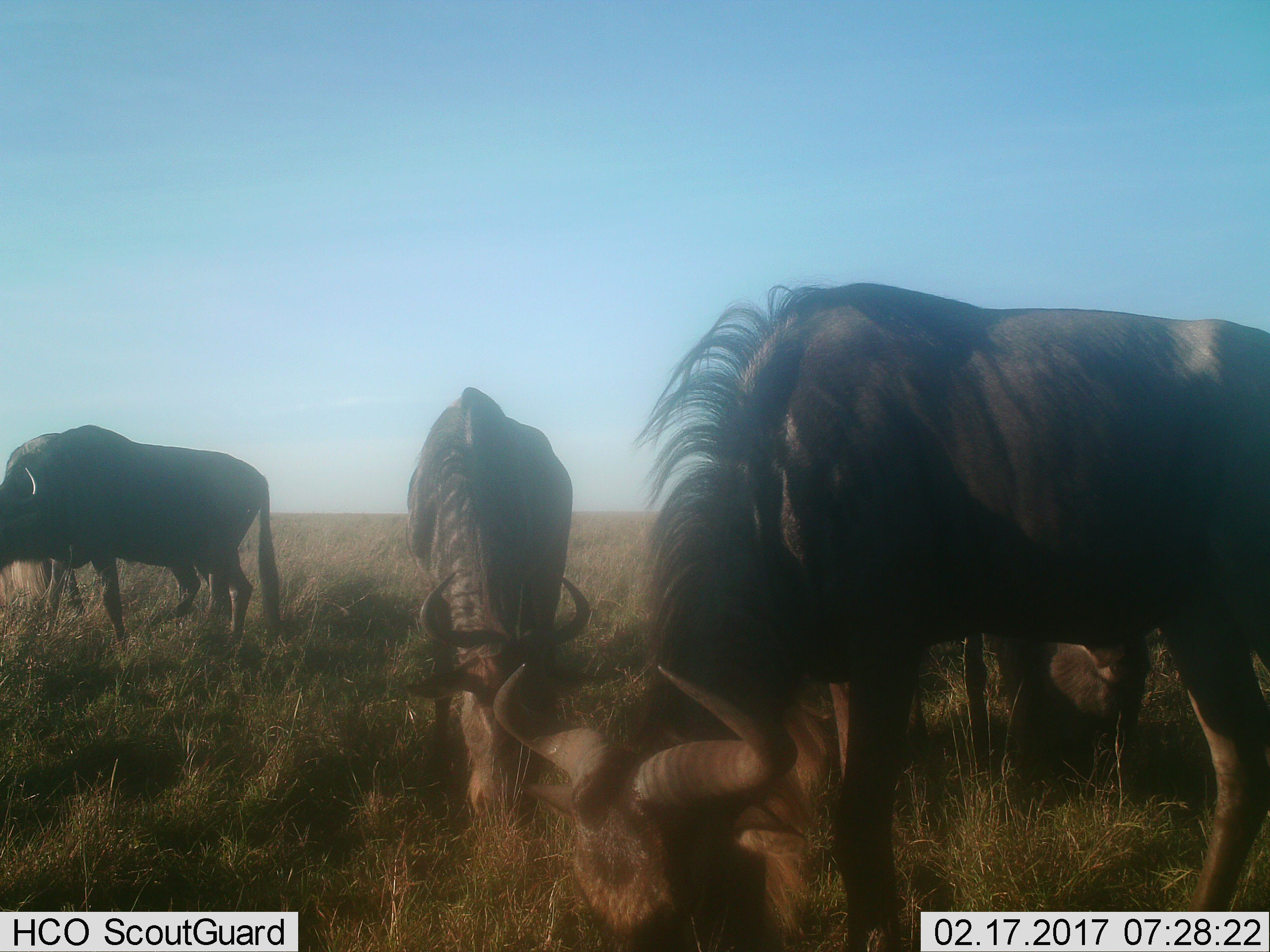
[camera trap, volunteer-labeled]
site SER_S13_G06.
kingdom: Animalia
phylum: Chordata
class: Mammalia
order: Artiodactyla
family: Bovidae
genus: Connochaetes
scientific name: Connochaetes taurinus taurinus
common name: blue wildebeest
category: wildebeestblue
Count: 4.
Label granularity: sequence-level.